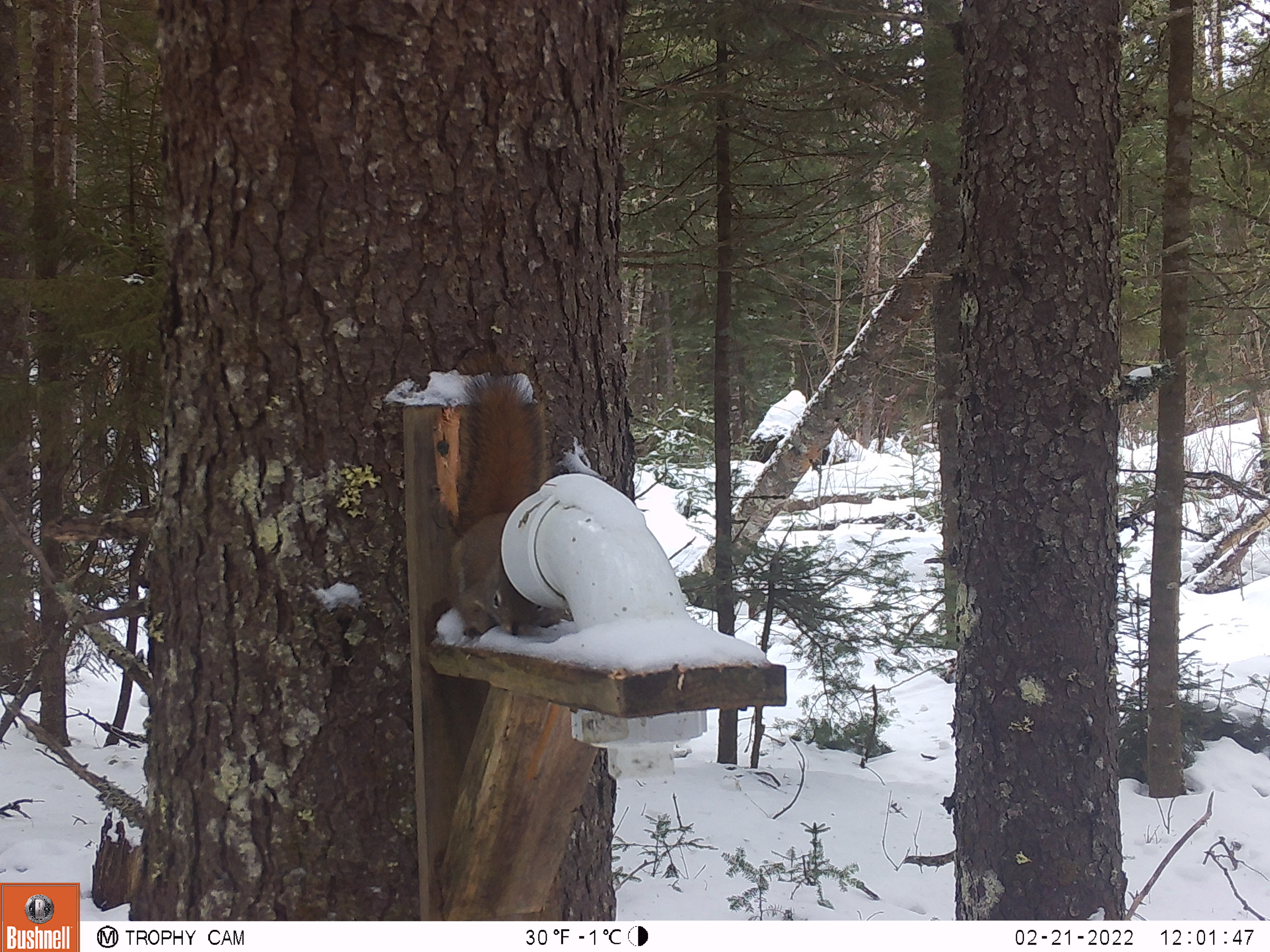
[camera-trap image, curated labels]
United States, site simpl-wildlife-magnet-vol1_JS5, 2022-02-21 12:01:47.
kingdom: Animalia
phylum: Chordata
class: Mammalia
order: Rodentia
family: Sciuridae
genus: Tamiasciurus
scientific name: Tamiasciurus hudsonicus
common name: red squirrel